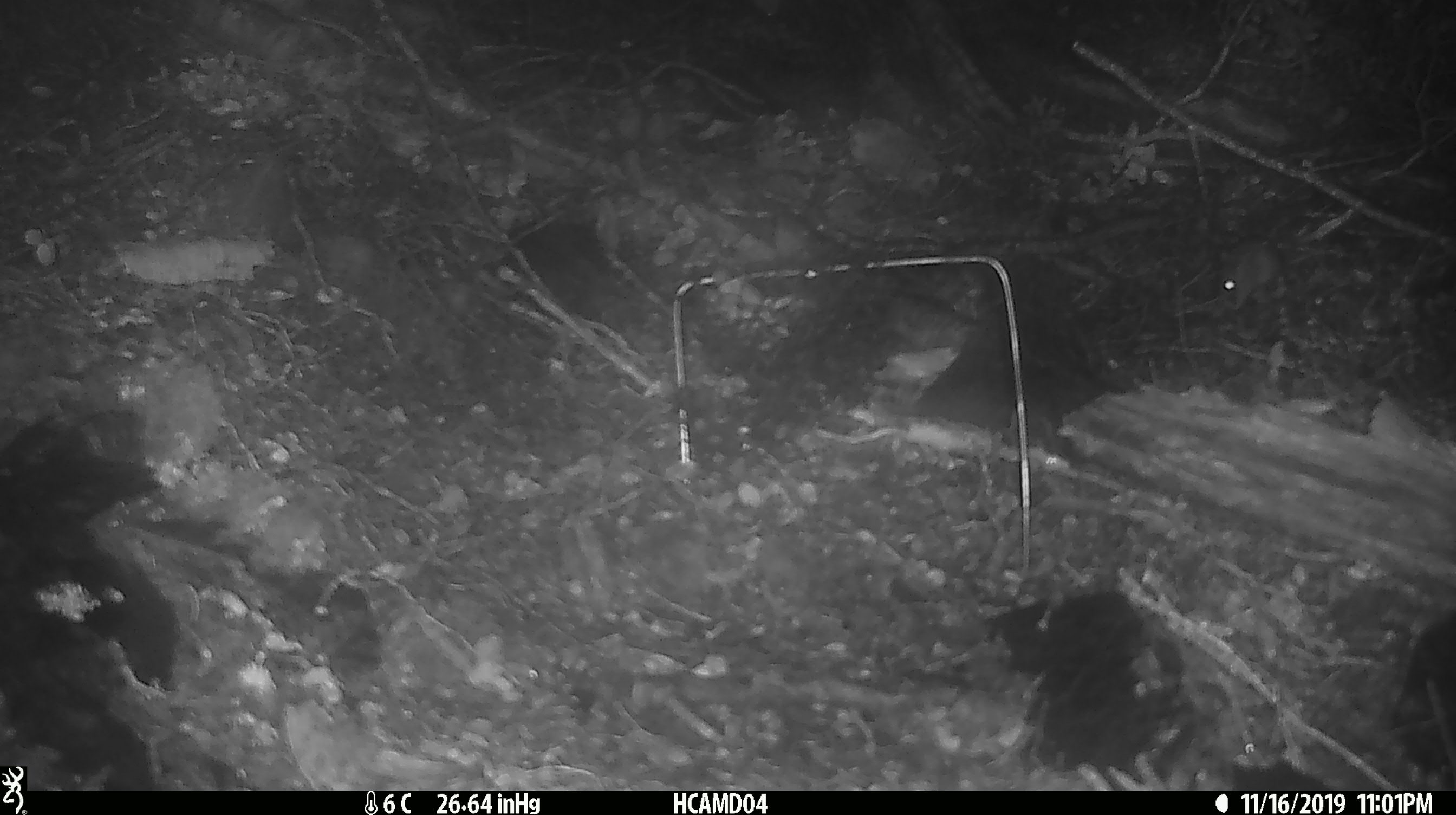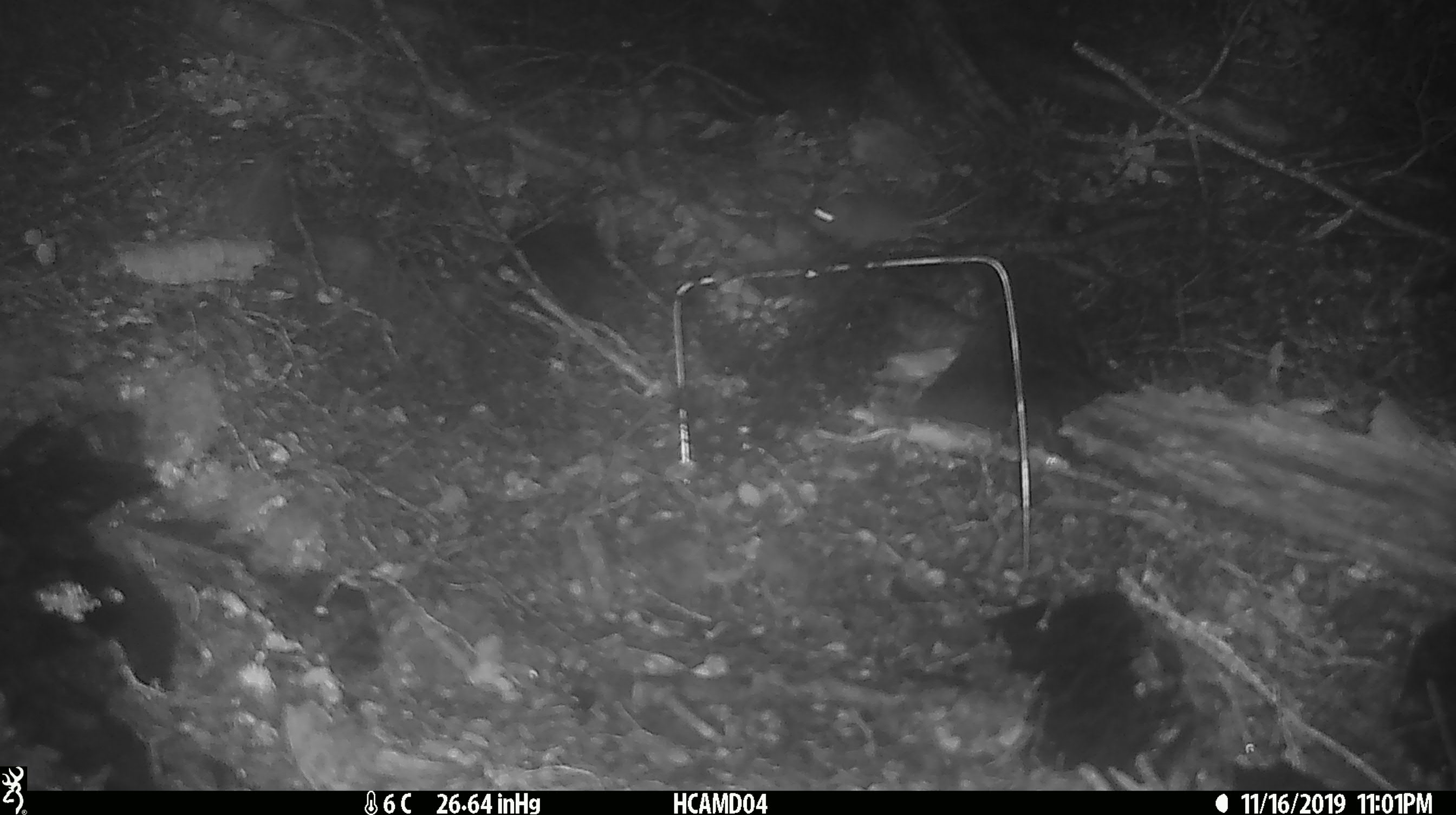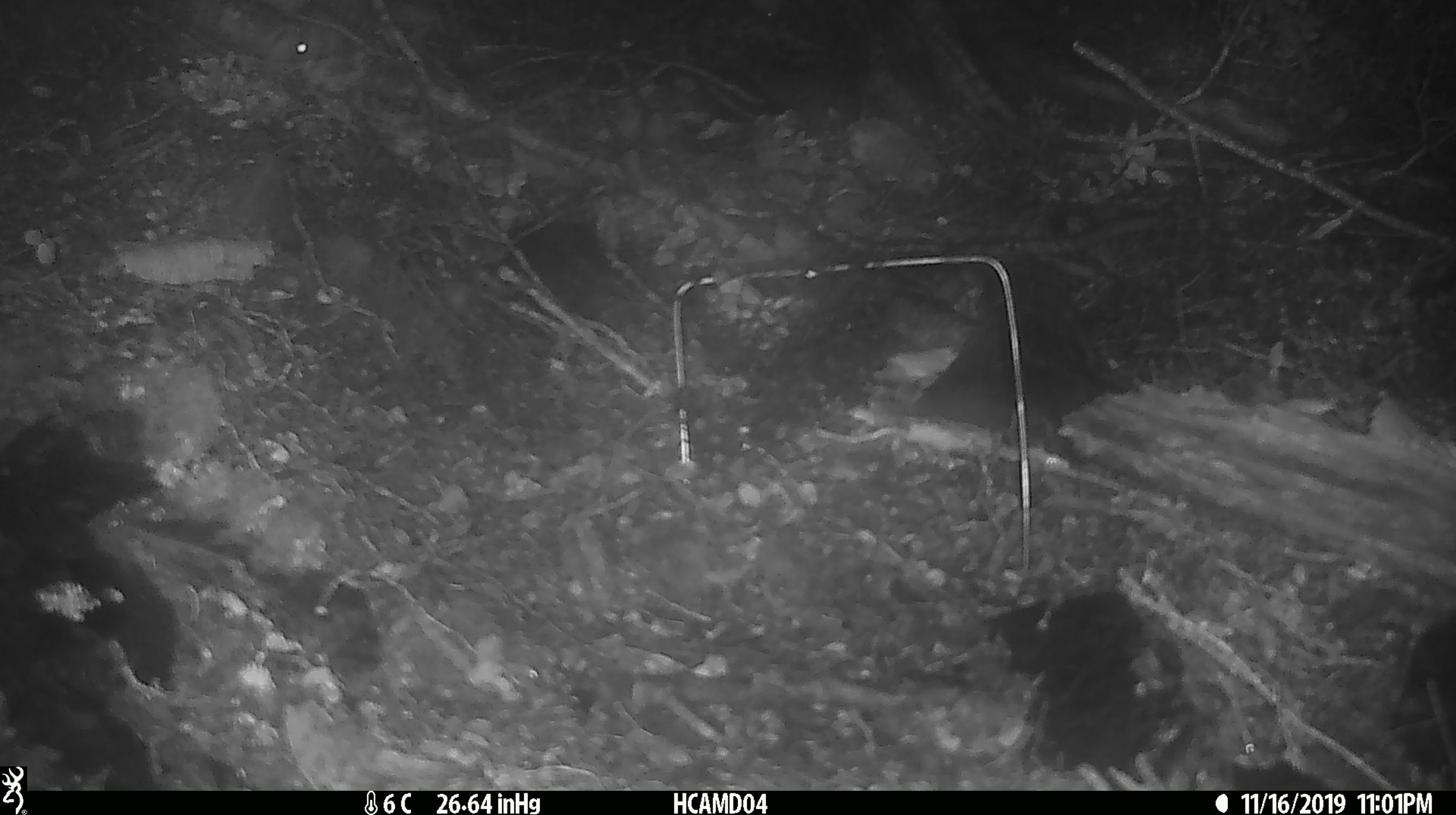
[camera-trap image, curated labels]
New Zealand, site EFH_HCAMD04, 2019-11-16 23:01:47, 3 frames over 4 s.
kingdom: Animalia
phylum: Chordata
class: Mammalia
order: Rodentia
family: Muridae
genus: Mus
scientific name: Mus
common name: mouse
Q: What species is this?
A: Mouse (Mus).